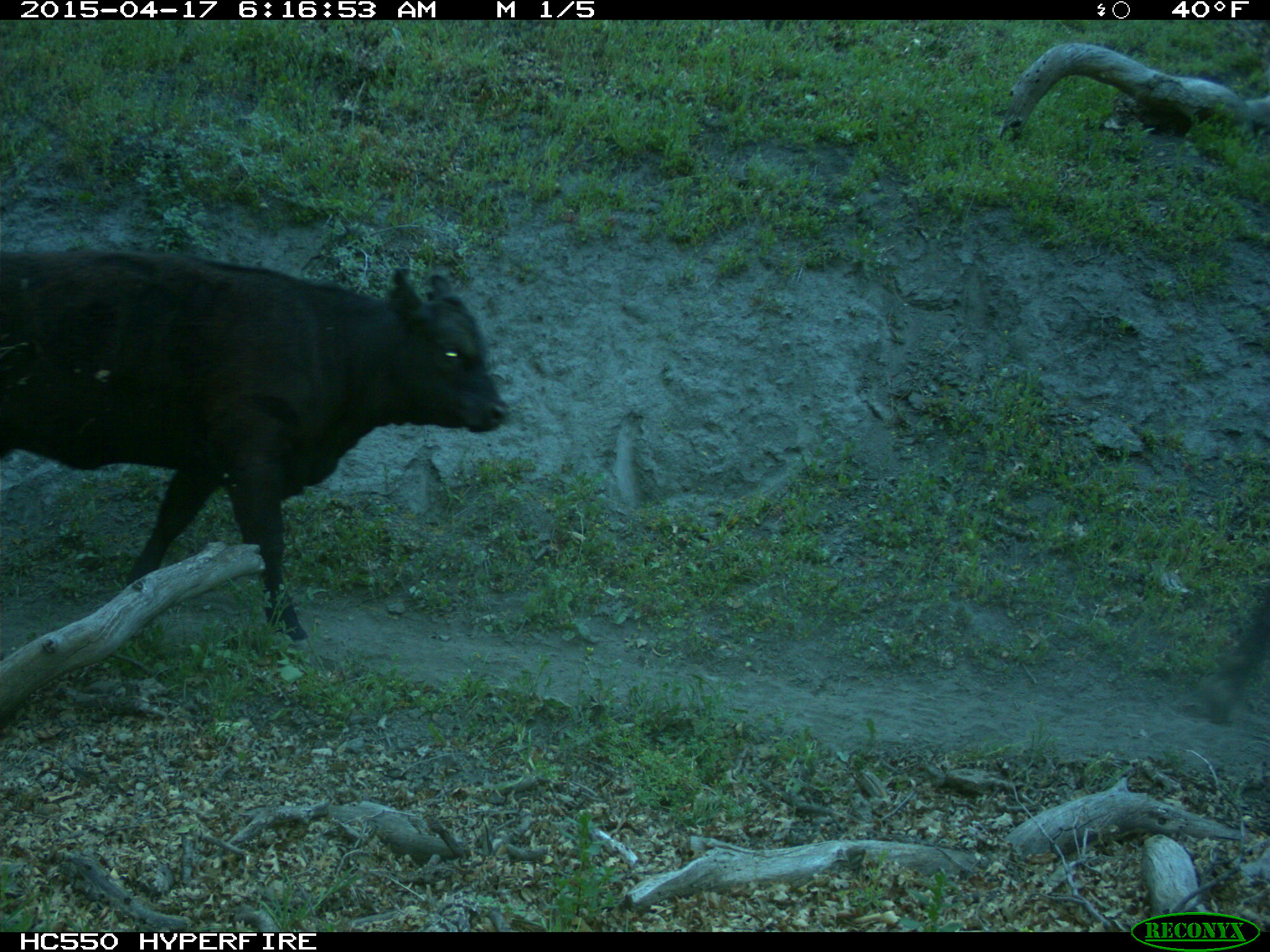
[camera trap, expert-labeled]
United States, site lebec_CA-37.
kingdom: Animalia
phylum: Chordata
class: Mammalia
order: Artiodactyla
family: Bovidae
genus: Bos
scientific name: Bos taurus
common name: domestic cow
Bos taurus (domestic cow).